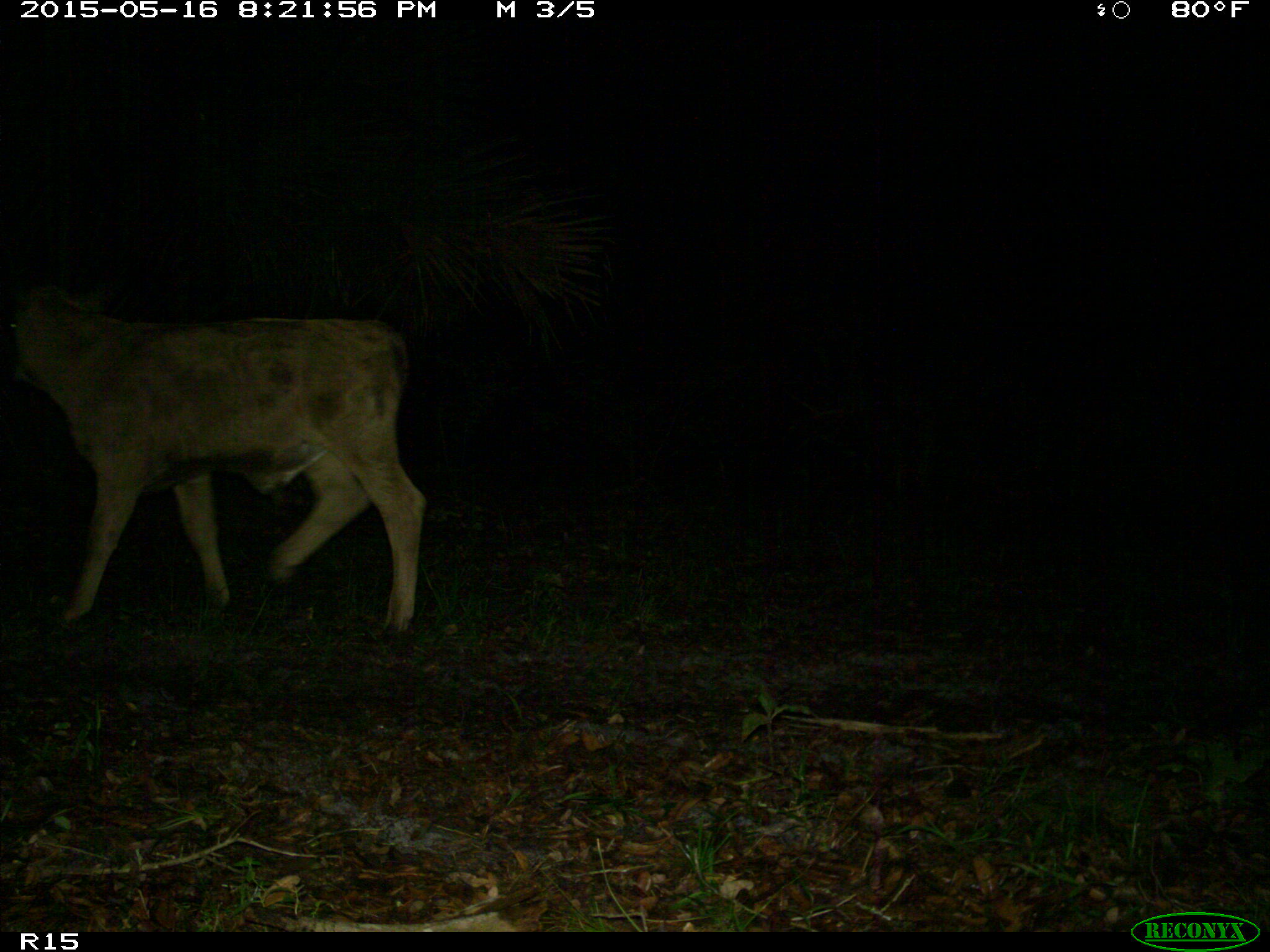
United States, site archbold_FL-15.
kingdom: Animalia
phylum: Chordata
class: Mammalia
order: Artiodactyla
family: Bovidae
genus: Bos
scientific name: Bos taurus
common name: domestic cow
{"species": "Bos taurus (domestic cow)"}